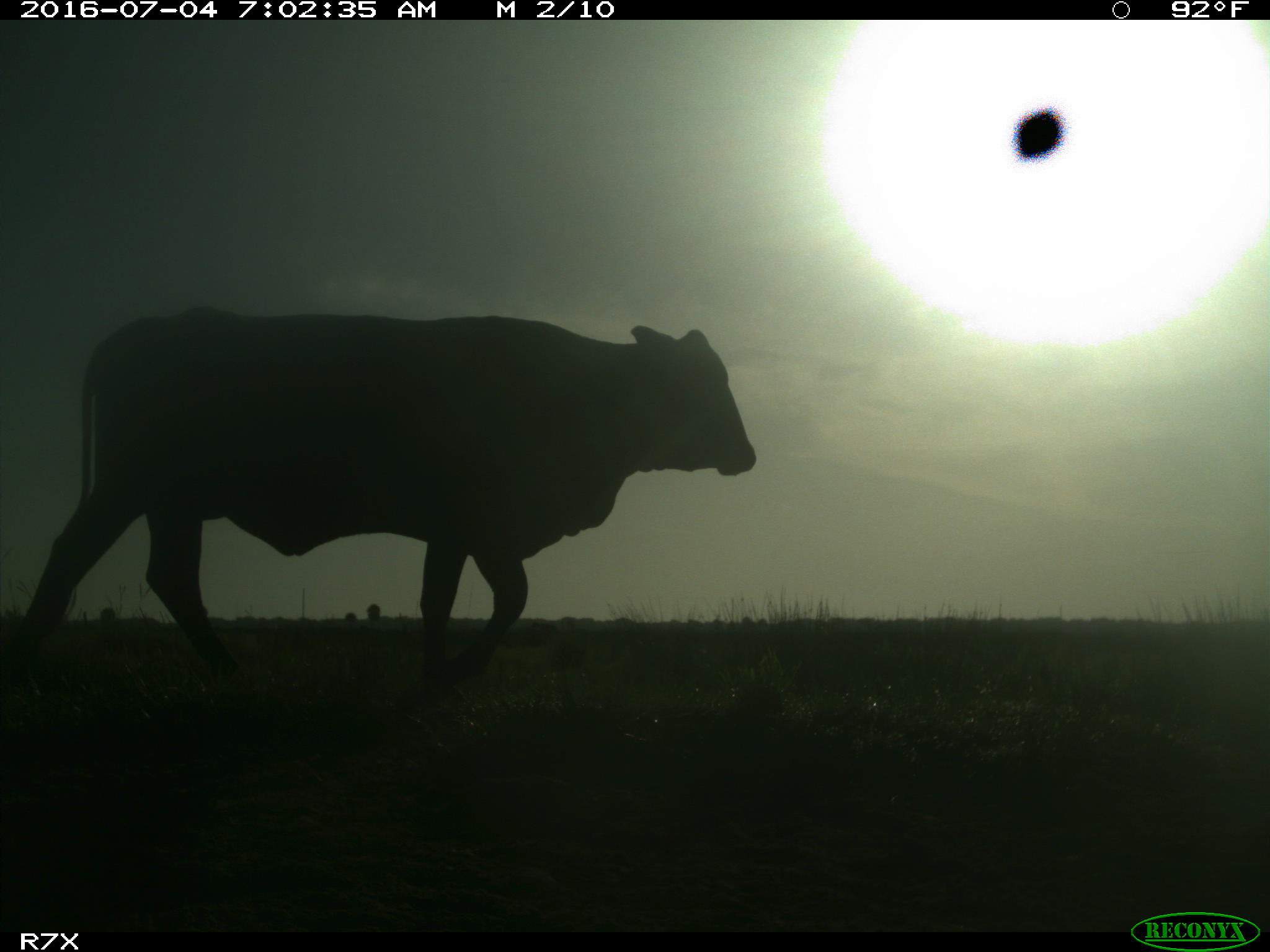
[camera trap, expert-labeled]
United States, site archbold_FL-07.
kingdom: Animalia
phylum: Chordata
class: Mammalia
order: Artiodactyla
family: Bovidae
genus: Bos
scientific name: Bos taurus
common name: domestic cow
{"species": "Bos taurus (domestic cow)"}